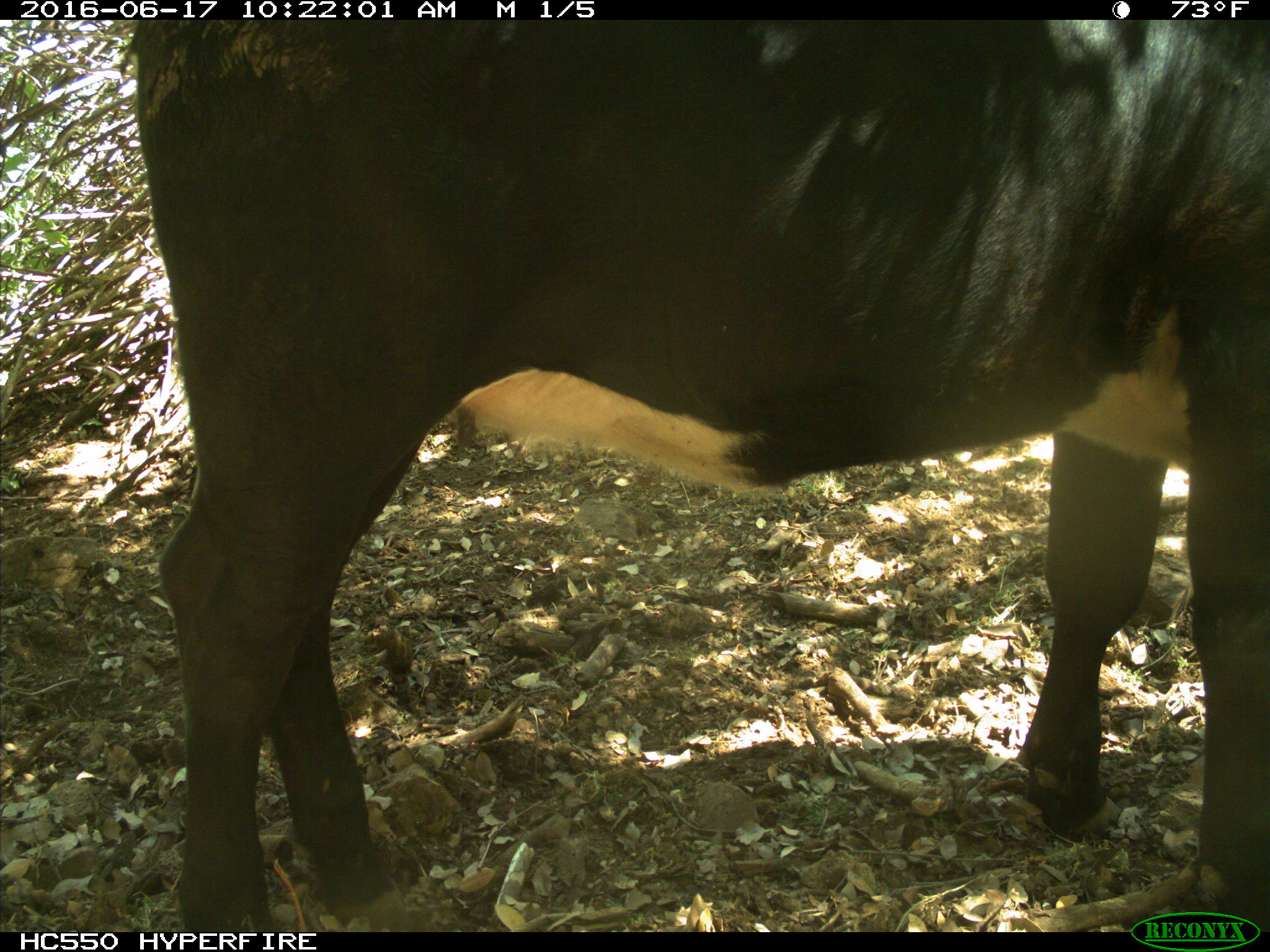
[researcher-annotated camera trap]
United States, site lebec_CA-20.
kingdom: Animalia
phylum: Chordata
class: Mammalia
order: Artiodactyla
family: Bovidae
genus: Bos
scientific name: Bos taurus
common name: domestic cow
Bos taurus (domestic cow).